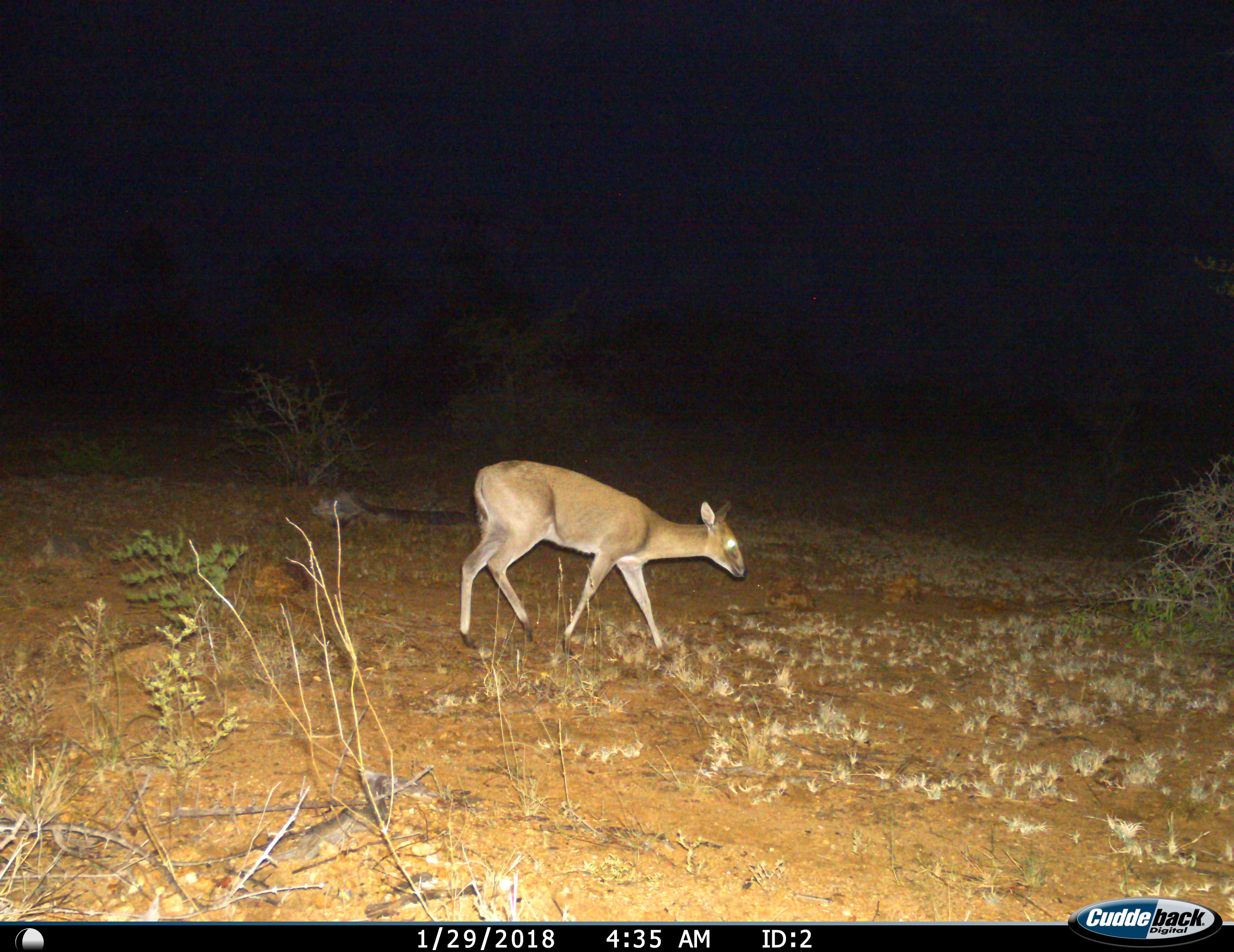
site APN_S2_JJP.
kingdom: Animalia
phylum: Chordata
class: Mammalia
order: Artiodactyla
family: Bovidae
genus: Sylvicapra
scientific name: Sylvicapra grimmia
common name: common duiker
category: duikercommongrey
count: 1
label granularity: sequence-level